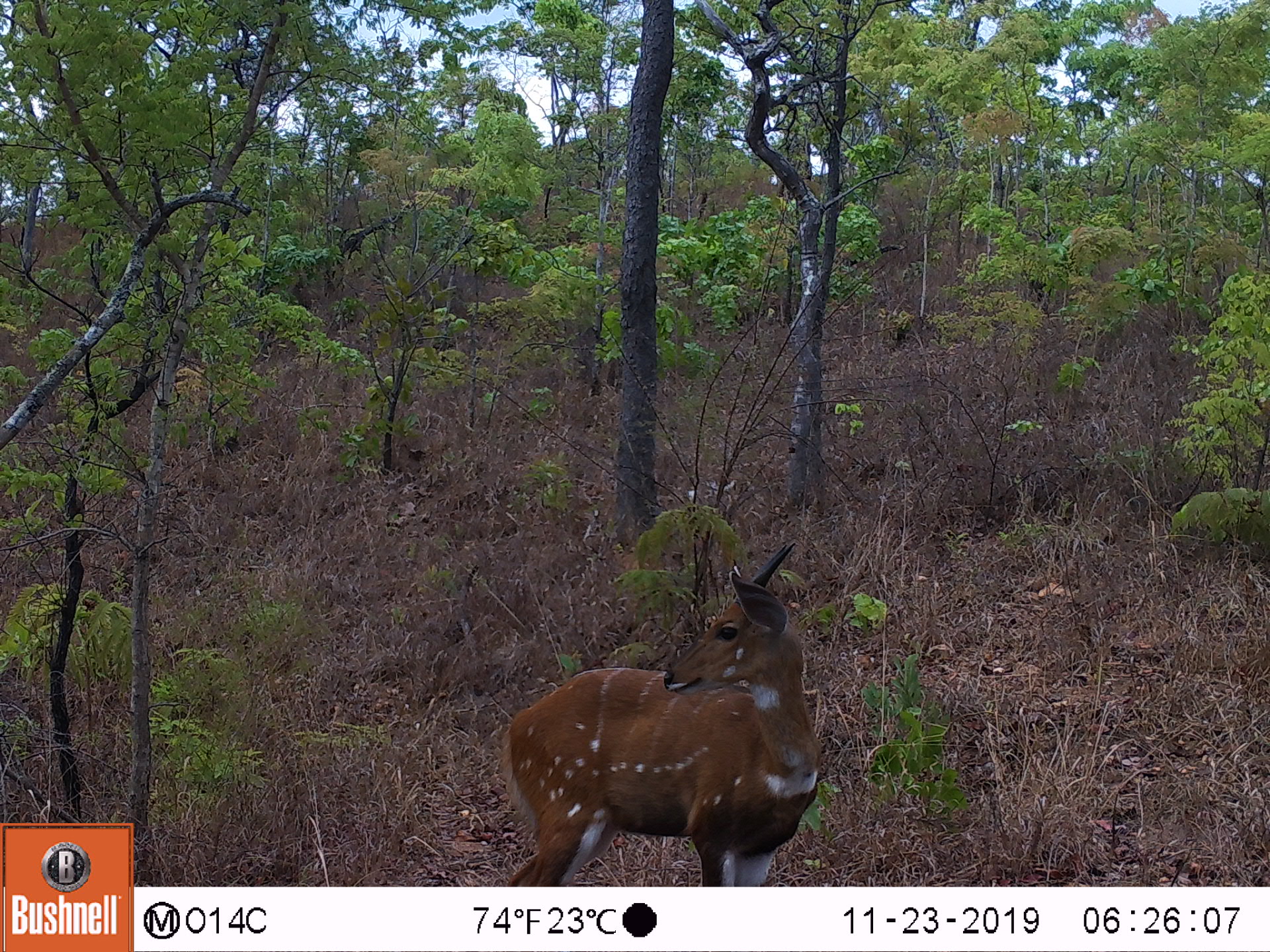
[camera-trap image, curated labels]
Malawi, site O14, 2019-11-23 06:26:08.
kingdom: Animalia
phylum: Chordata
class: Mammalia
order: Artiodactyla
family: Bovidae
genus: Tragelaphus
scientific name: Tragelaphus sylvaticus sylvaticus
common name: cape bushbuck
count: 1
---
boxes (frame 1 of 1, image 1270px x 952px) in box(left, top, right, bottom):
cape bushbuck: box(494, 533, 820, 882)